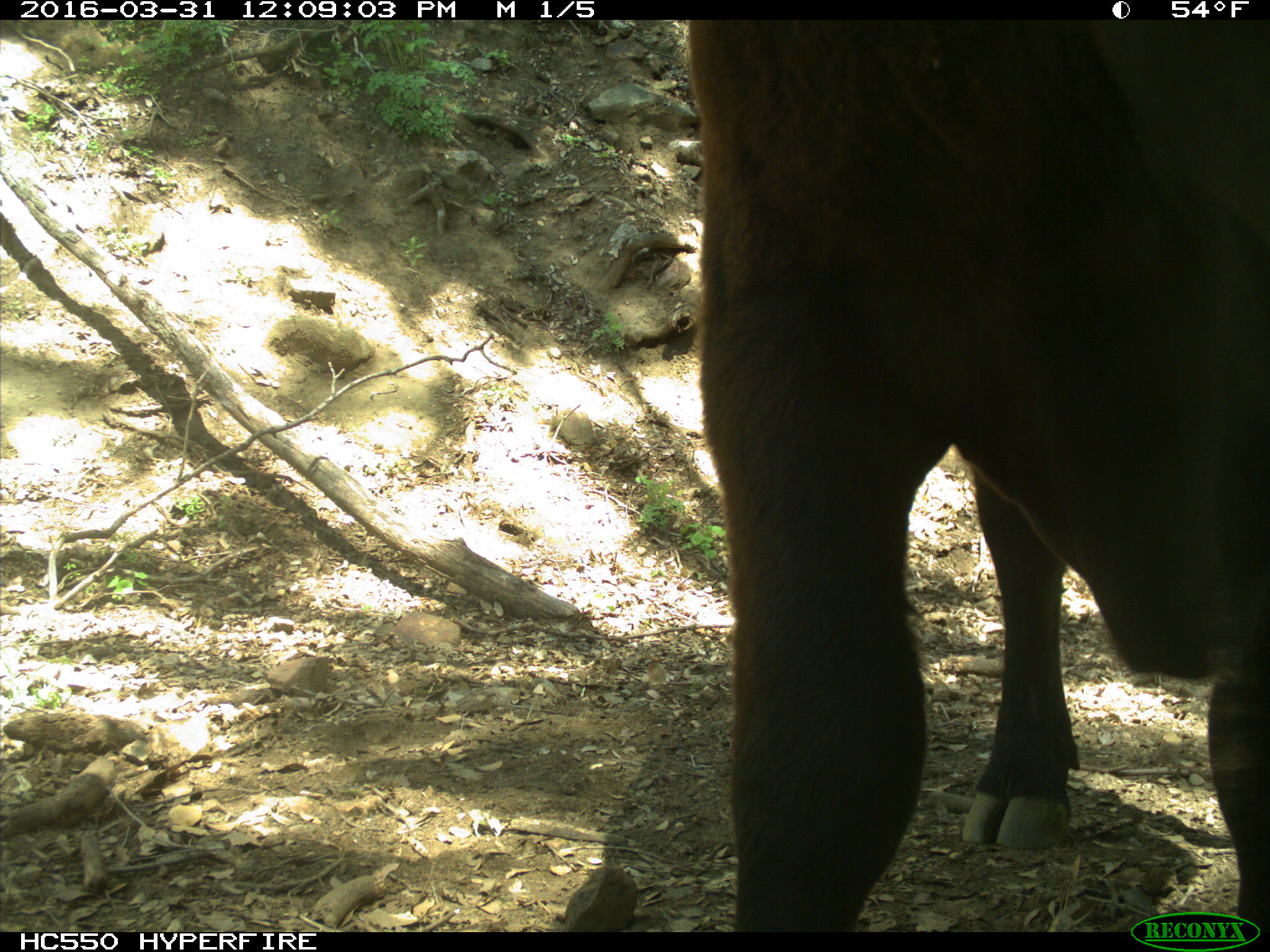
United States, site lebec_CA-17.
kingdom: Animalia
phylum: Chordata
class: Mammalia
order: Artiodactyla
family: Bovidae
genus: Bos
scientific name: Bos taurus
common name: domestic cow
Bos taurus (domestic cow).